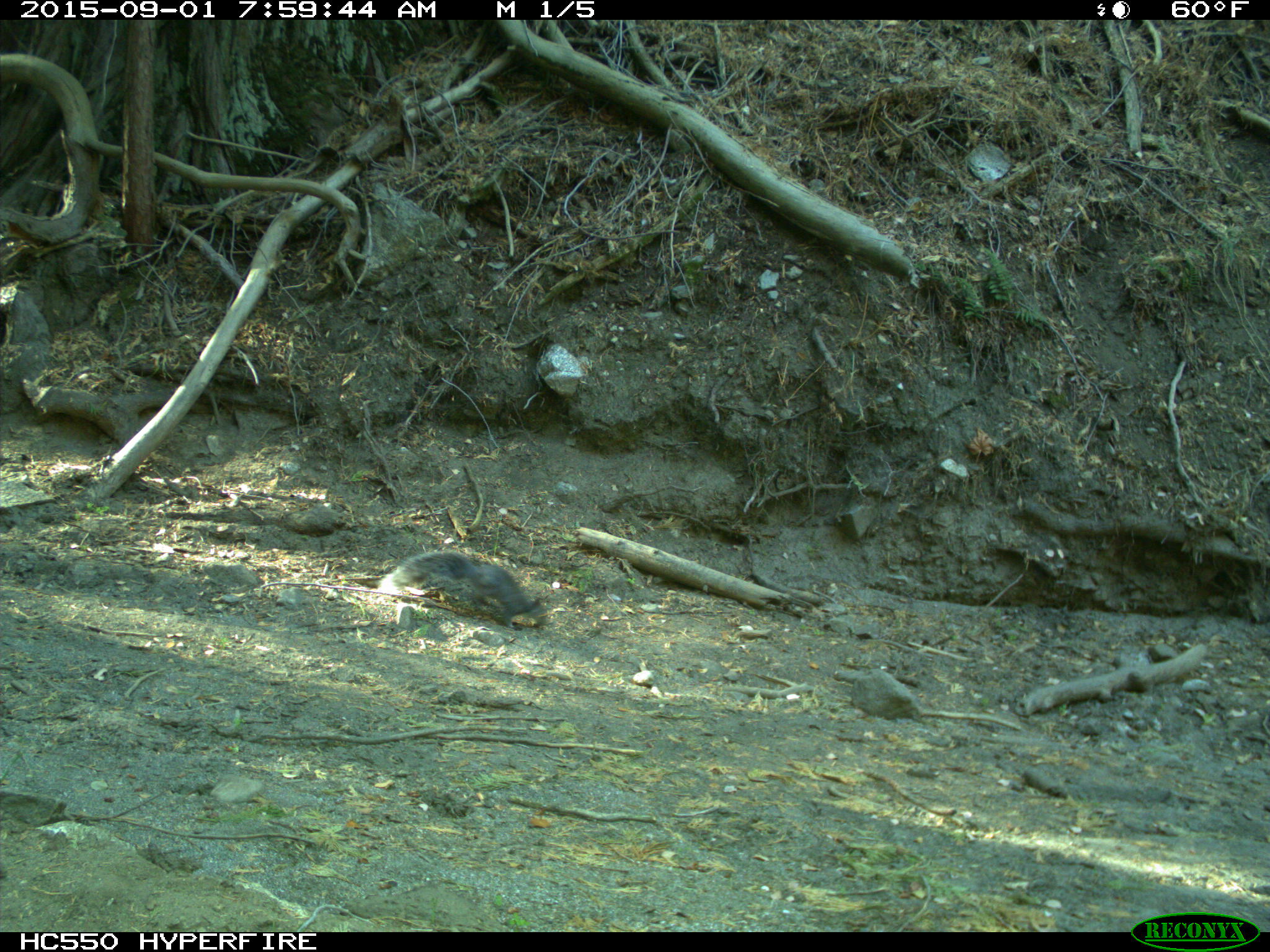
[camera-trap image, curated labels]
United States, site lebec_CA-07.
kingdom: Animalia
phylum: Chordata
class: Mammalia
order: Rodentia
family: Sciuridae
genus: Sciurus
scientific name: Sciurus carolinensis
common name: eastern gray squirrel